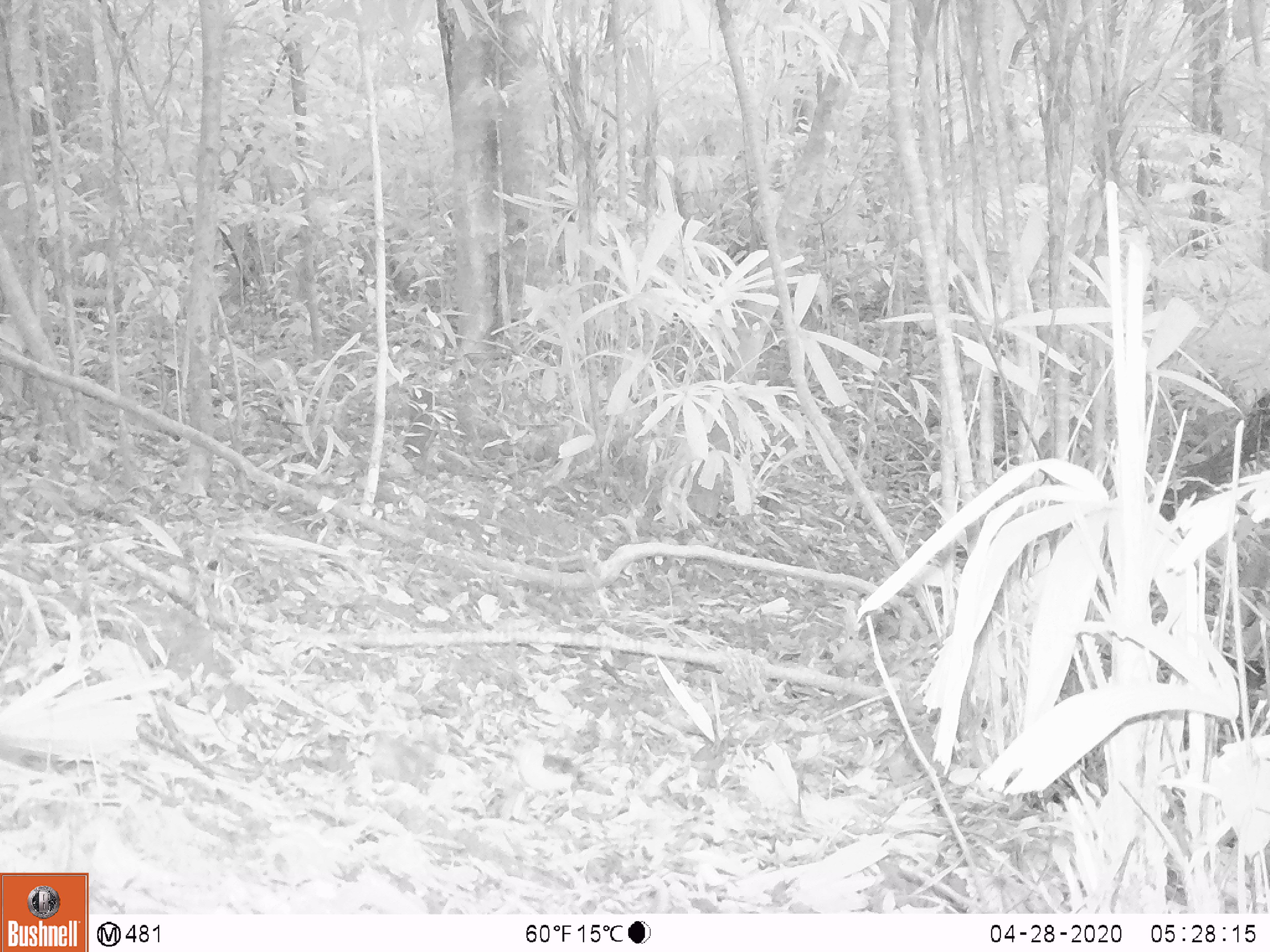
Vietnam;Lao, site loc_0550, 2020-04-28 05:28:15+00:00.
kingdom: Animalia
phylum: Chordata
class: Aves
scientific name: Aves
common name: bird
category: unidentified bird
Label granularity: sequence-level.